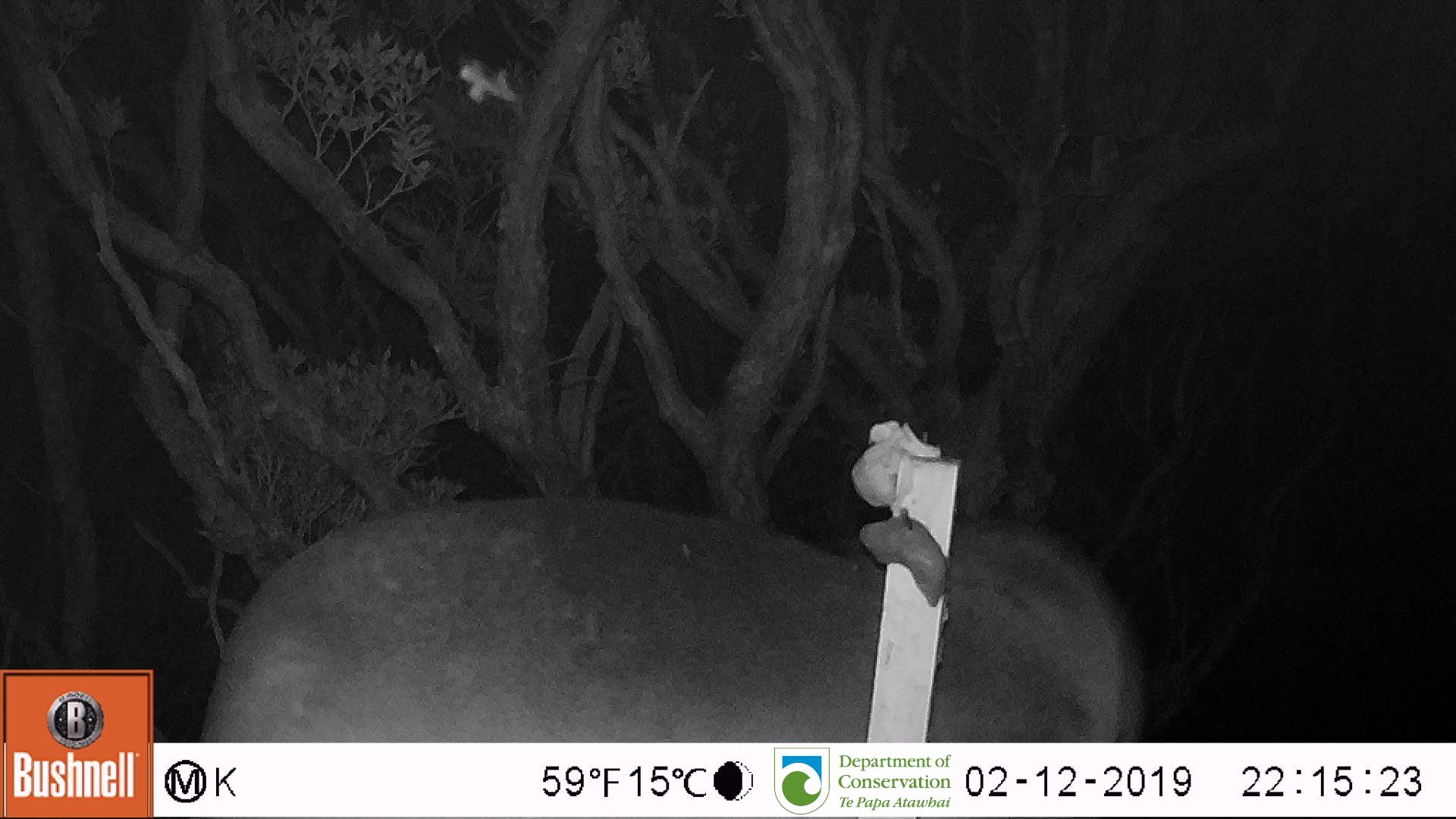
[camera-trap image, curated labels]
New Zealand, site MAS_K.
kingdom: Animalia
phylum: Chordata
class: Mammalia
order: Carnivora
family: Otariidae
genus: Phocarctos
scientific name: Phocarctos hookeri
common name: new zealand sea lion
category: sealion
Sealion (new zealand sea lion) (Phocarctos hookeri).